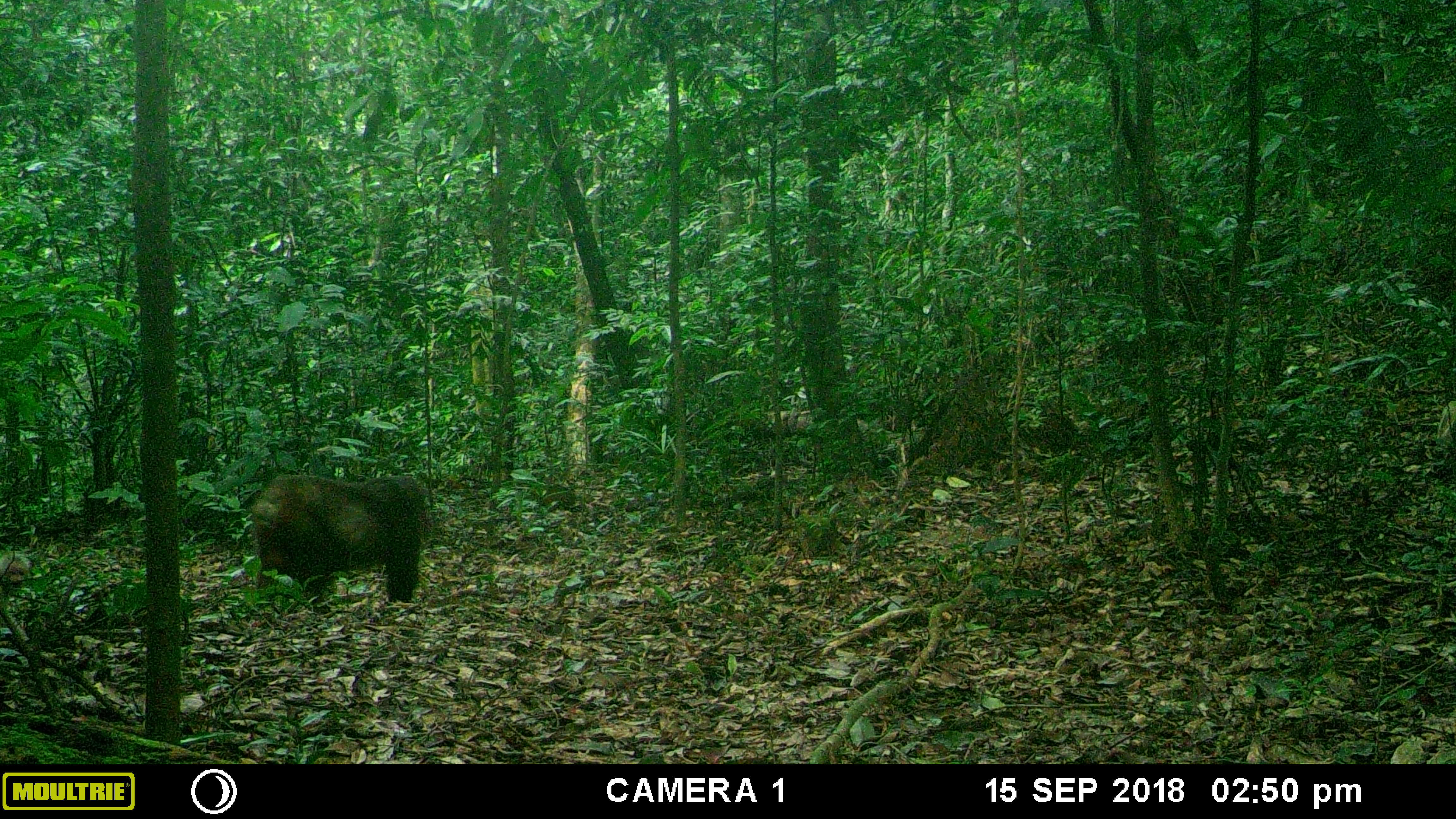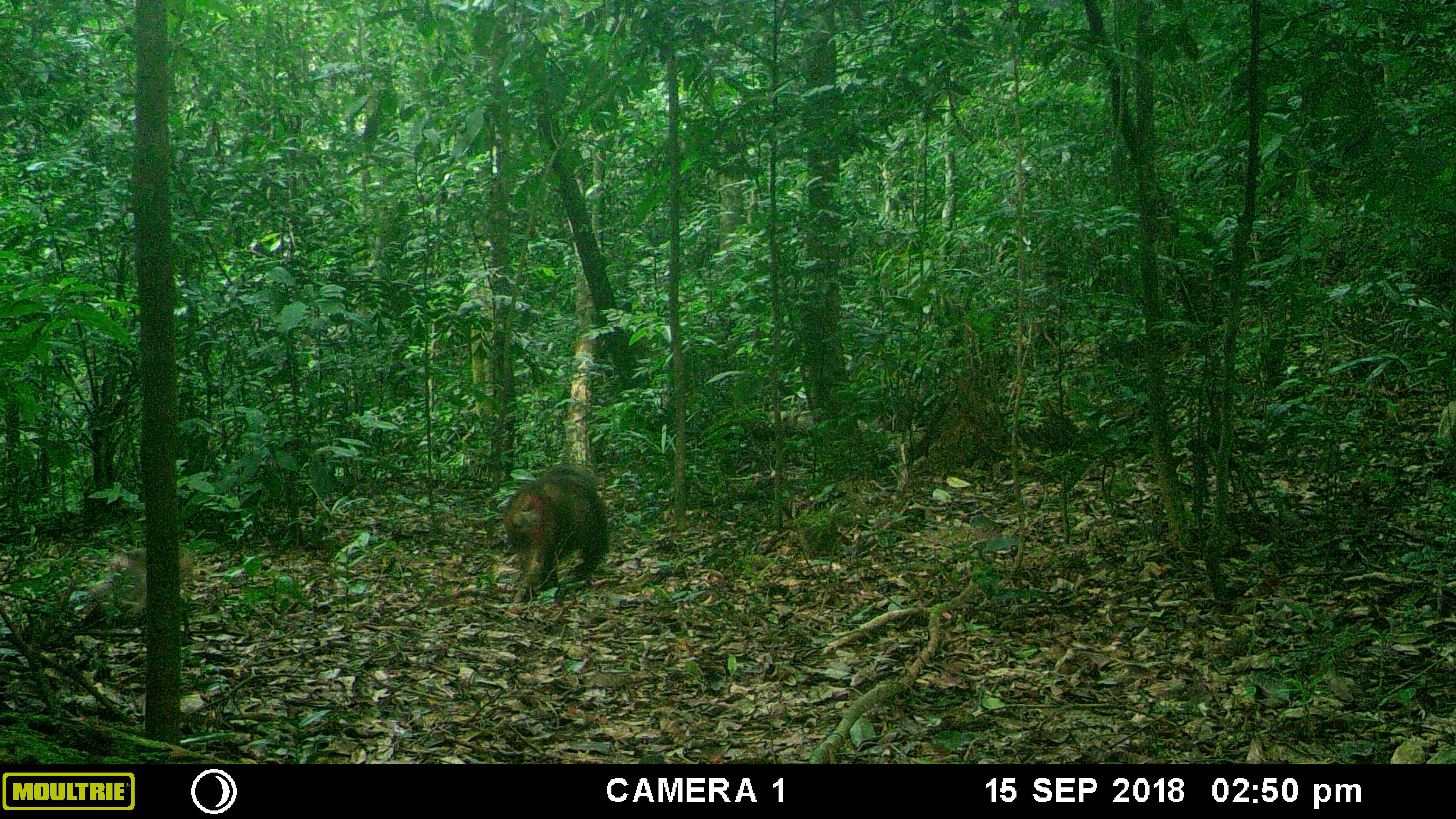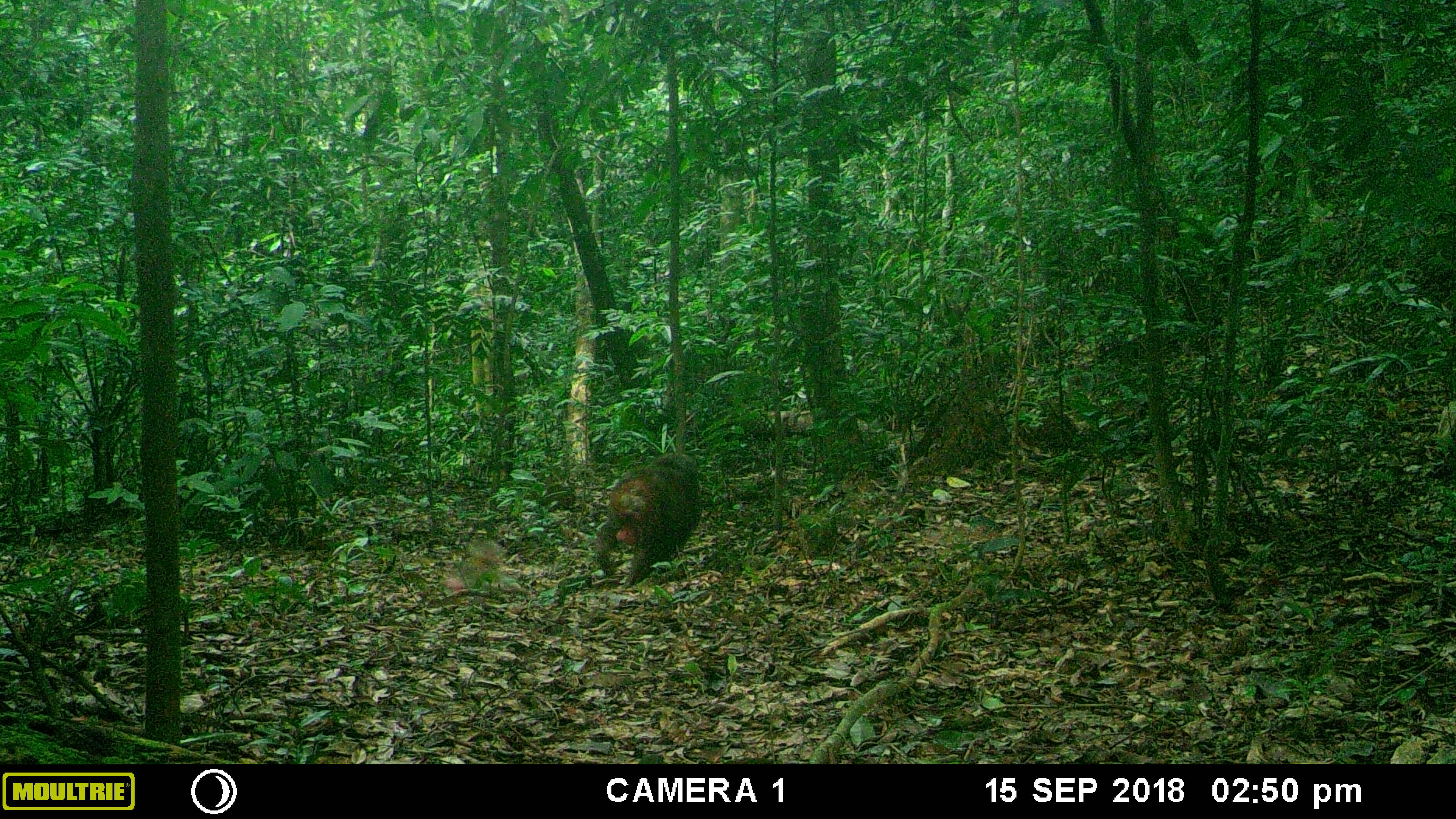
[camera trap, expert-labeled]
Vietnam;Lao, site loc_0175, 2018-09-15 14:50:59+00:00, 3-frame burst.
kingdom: Animalia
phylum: Chordata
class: Mammalia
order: Primates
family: Cercopithecidae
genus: Macaca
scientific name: Macaca arctoides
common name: stump-tailed macaque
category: stump tailed macaque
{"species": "stump tailed macaque (stump-tailed macaque) (Macaca arctoides)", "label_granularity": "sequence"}